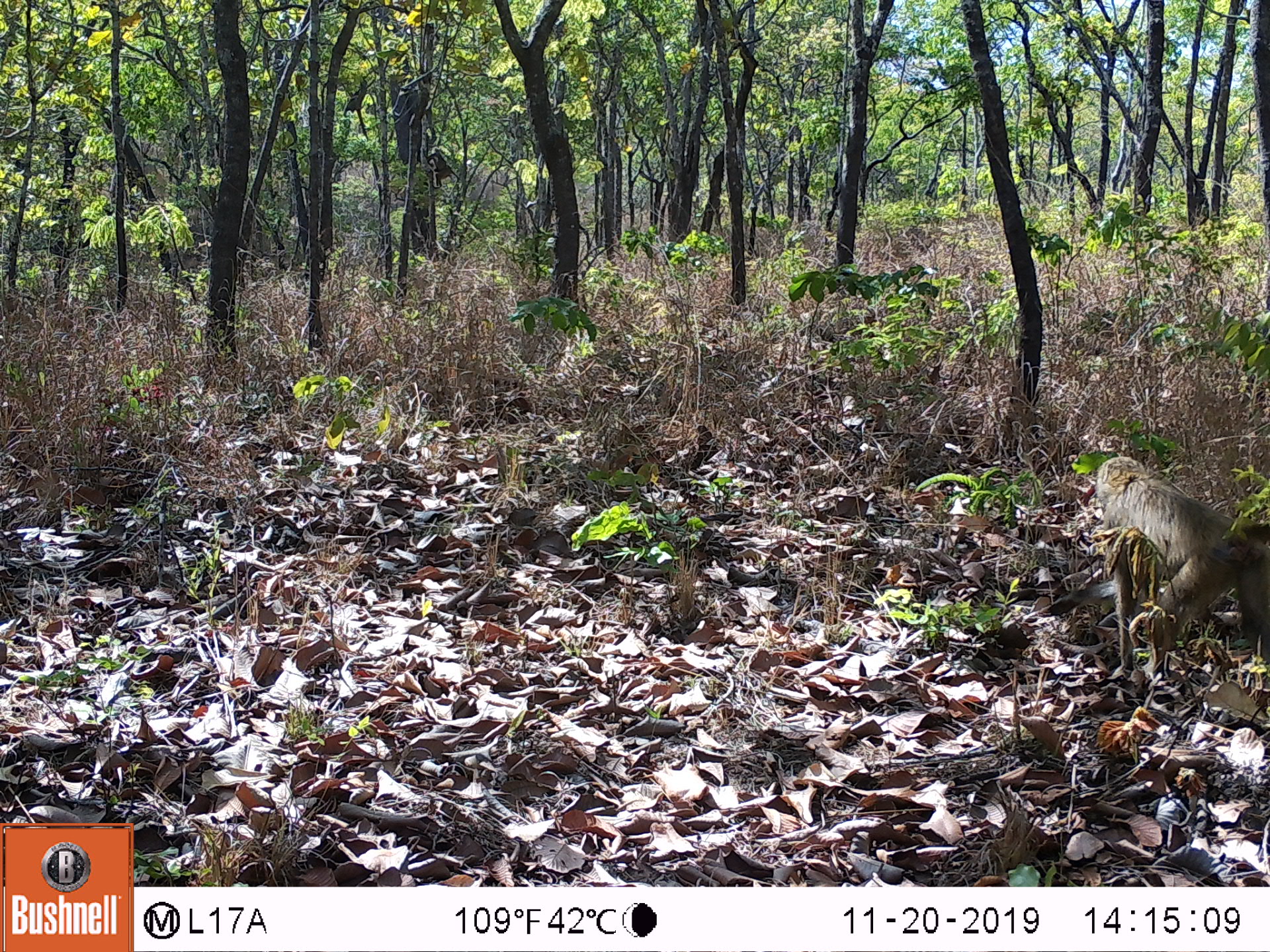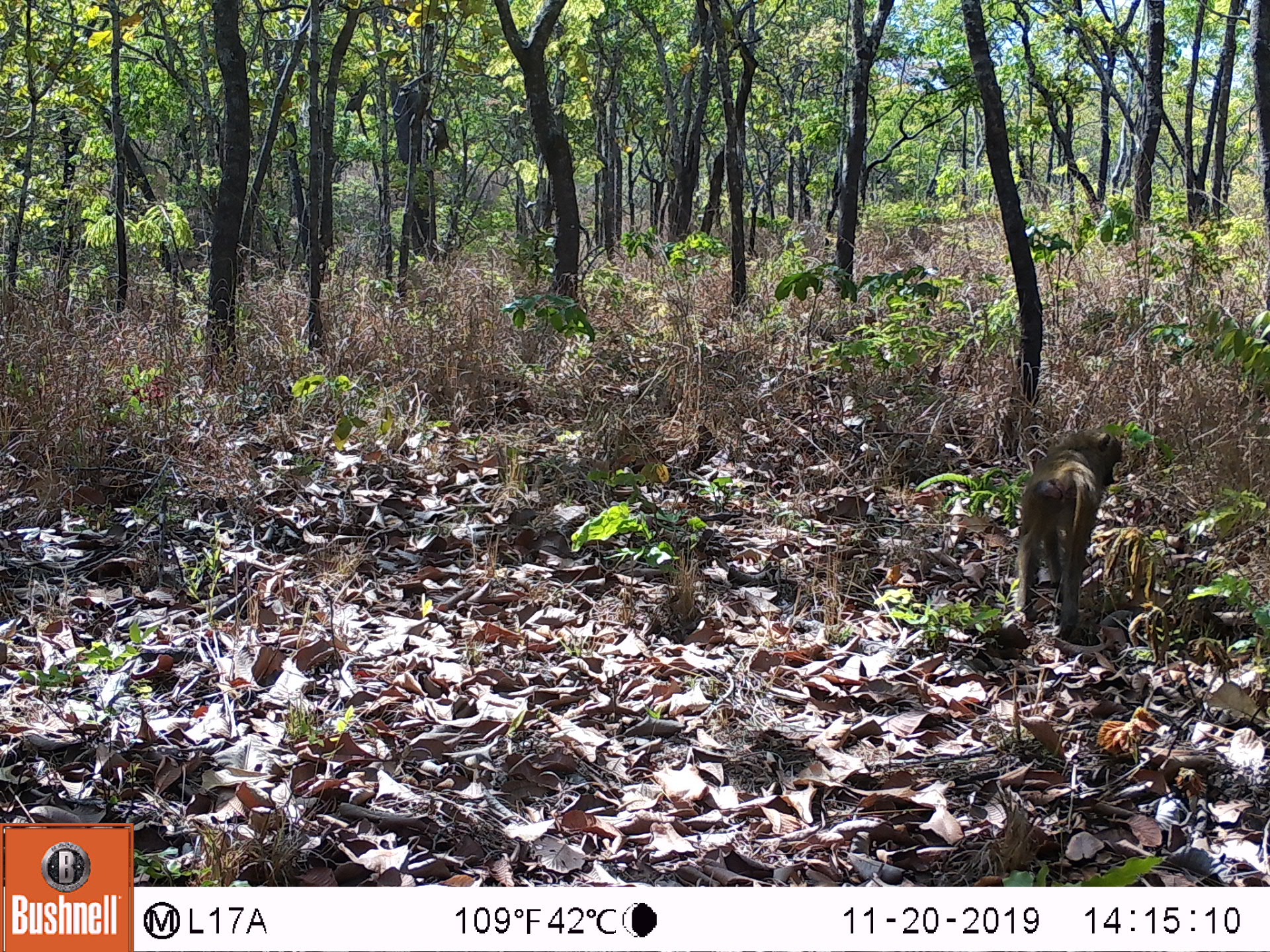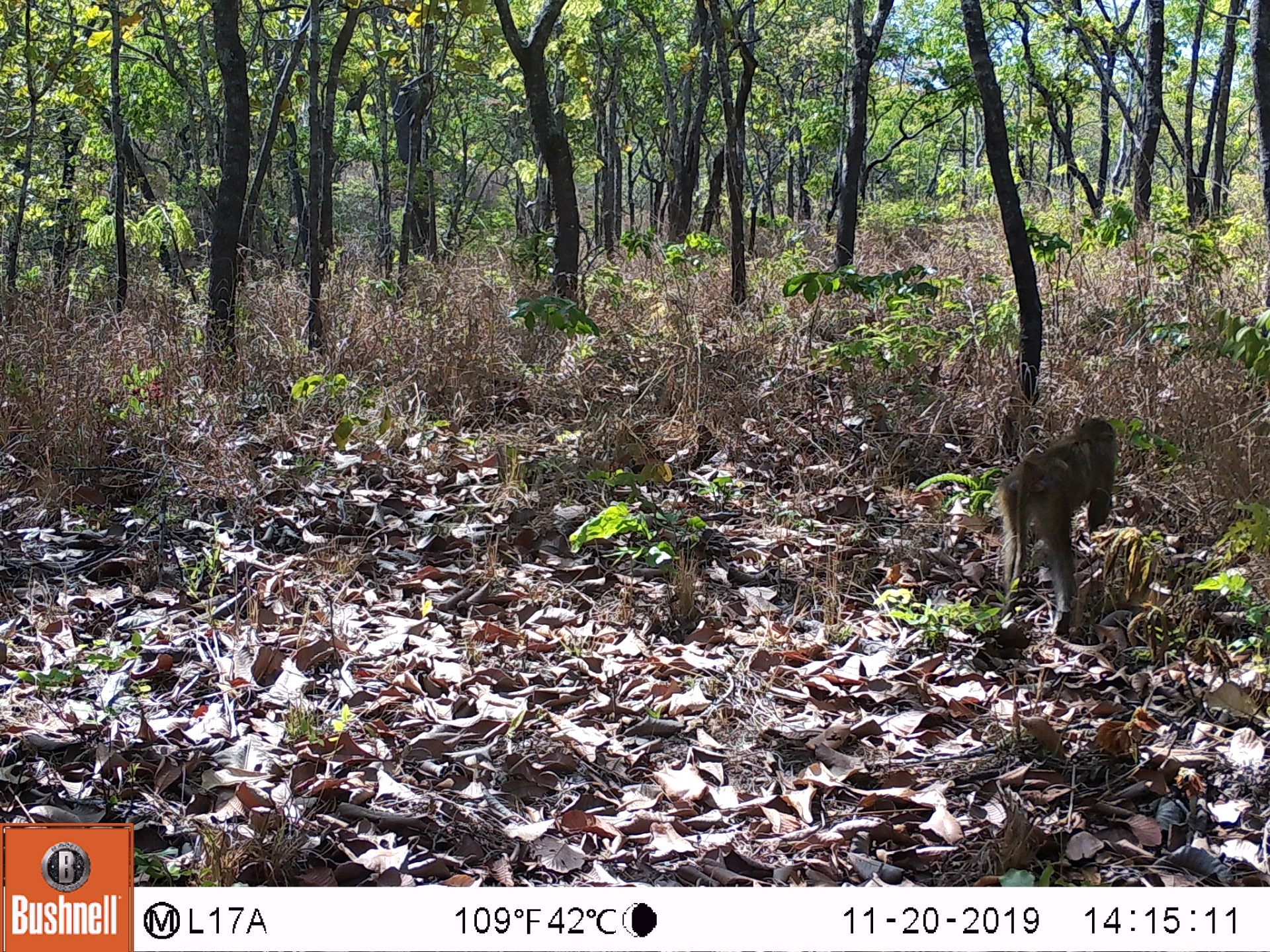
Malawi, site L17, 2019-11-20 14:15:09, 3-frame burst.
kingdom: Animalia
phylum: Chordata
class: Mammalia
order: Primates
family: Cercopithecidae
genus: Papio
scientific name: Papio cynocephalus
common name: yellow baboon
Yellow baboon (Papio cynocephalus), count 1.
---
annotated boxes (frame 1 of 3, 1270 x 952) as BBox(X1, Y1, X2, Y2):
yellow baboon: BBox(1091, 449, 1262, 703)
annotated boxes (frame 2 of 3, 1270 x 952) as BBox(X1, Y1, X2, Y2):
yellow baboon: BBox(1005, 426, 1128, 636); BBox(423, 104, 455, 170)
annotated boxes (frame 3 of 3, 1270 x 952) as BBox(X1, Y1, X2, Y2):
yellow baboon: BBox(980, 414, 1128, 626)